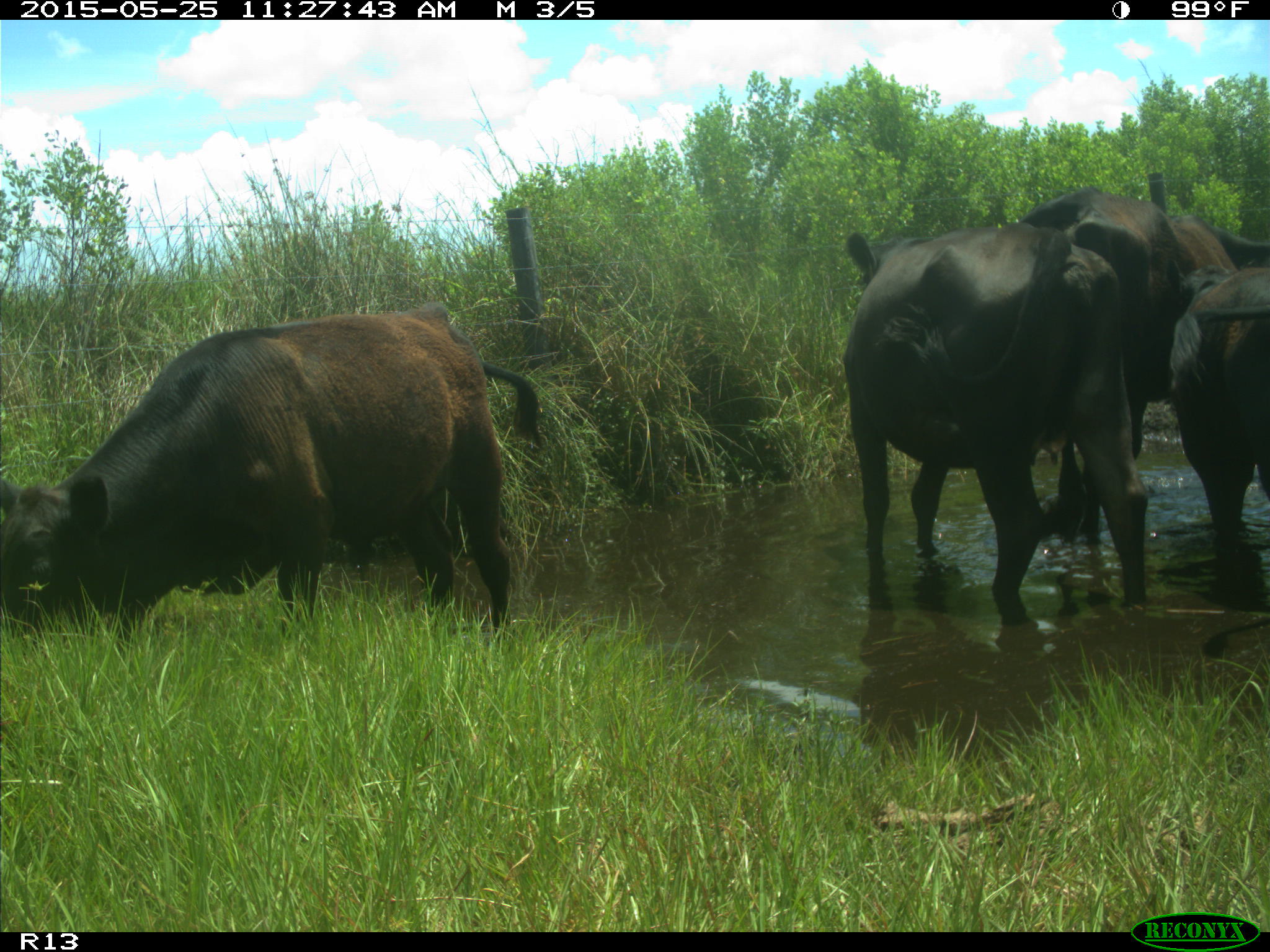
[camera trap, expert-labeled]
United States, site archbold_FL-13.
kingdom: Animalia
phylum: Chordata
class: Mammalia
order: Artiodactyla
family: Bovidae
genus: Bos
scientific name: Bos taurus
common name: domestic cow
Bos taurus (domestic cow).